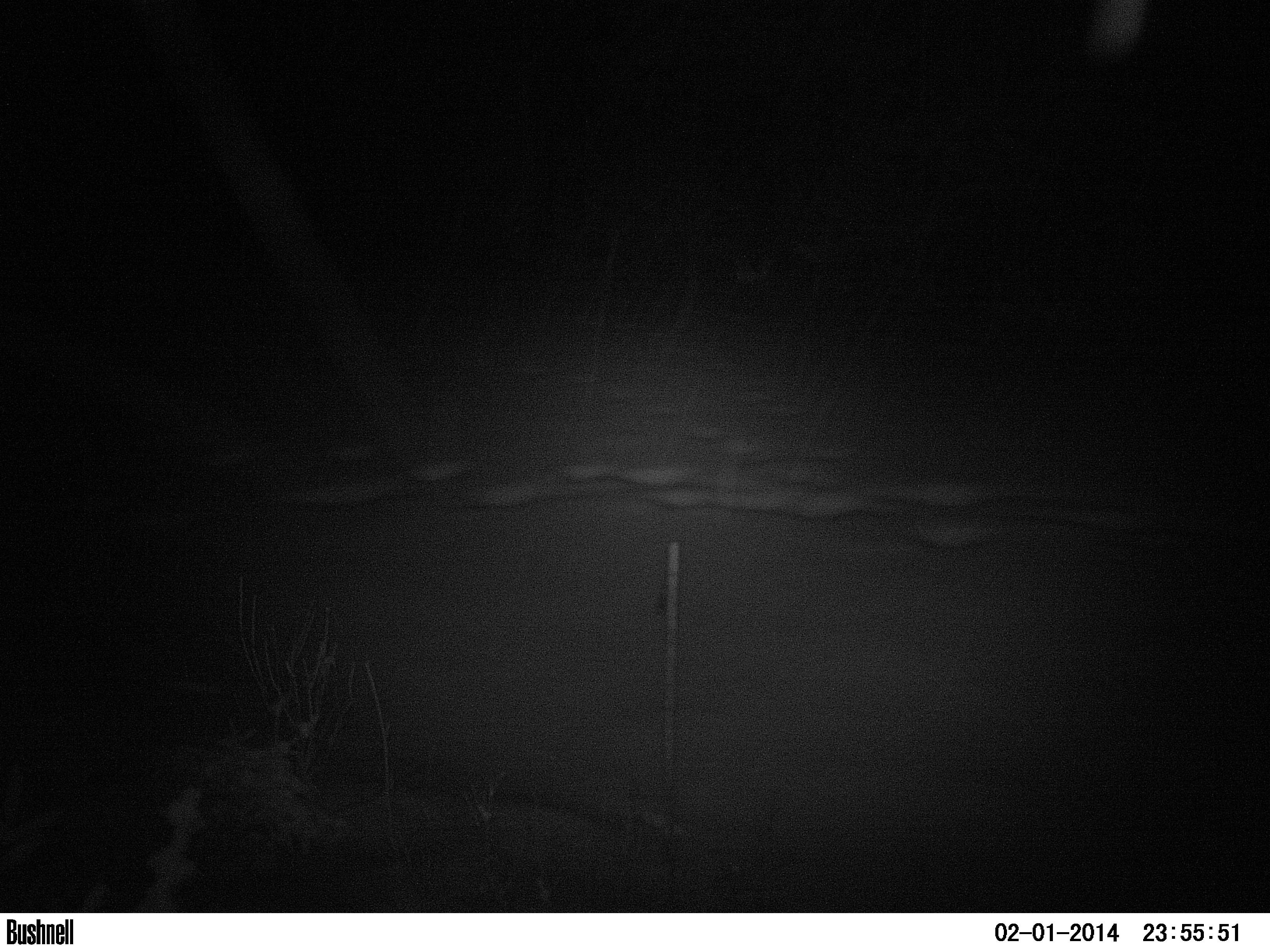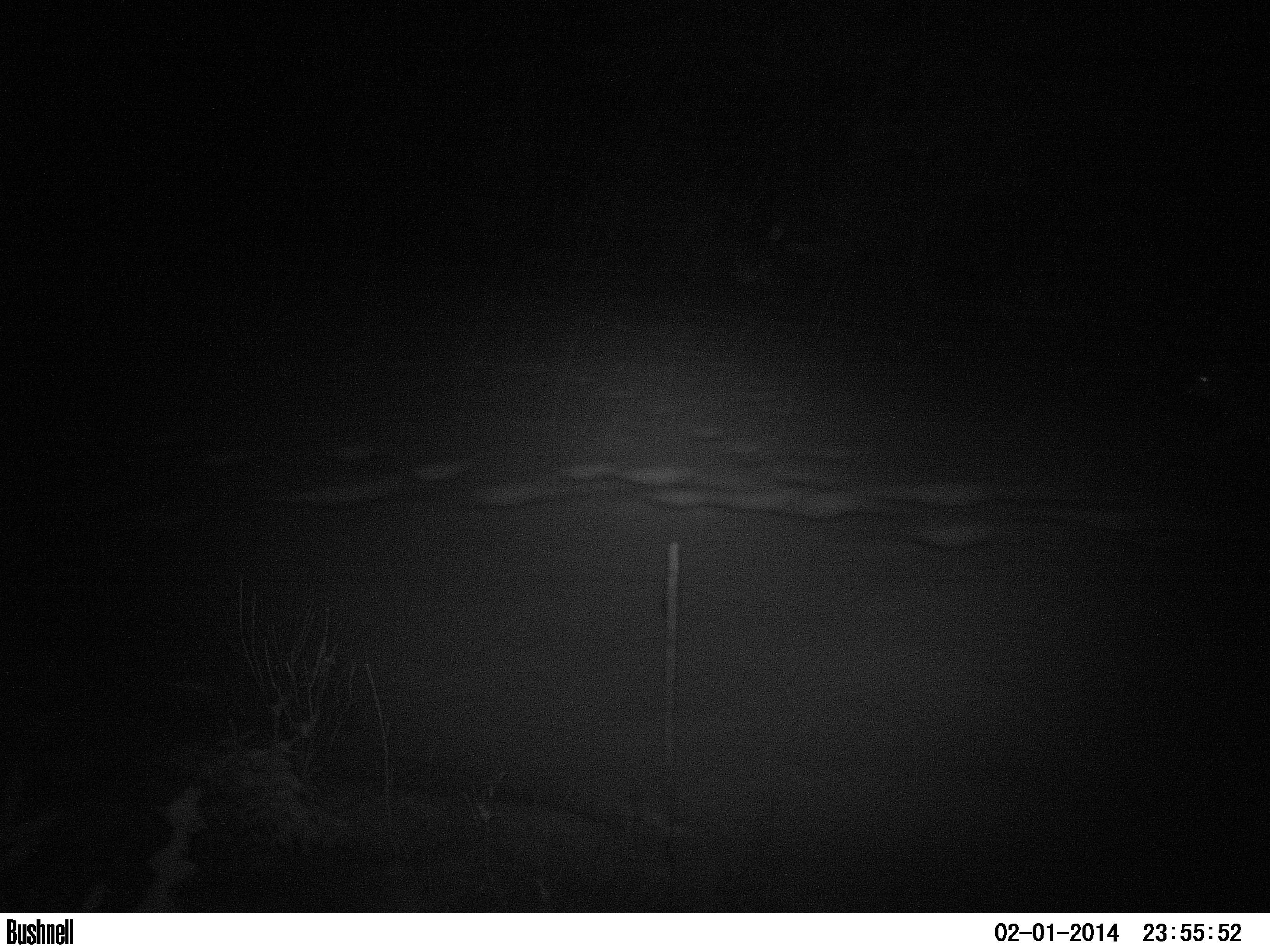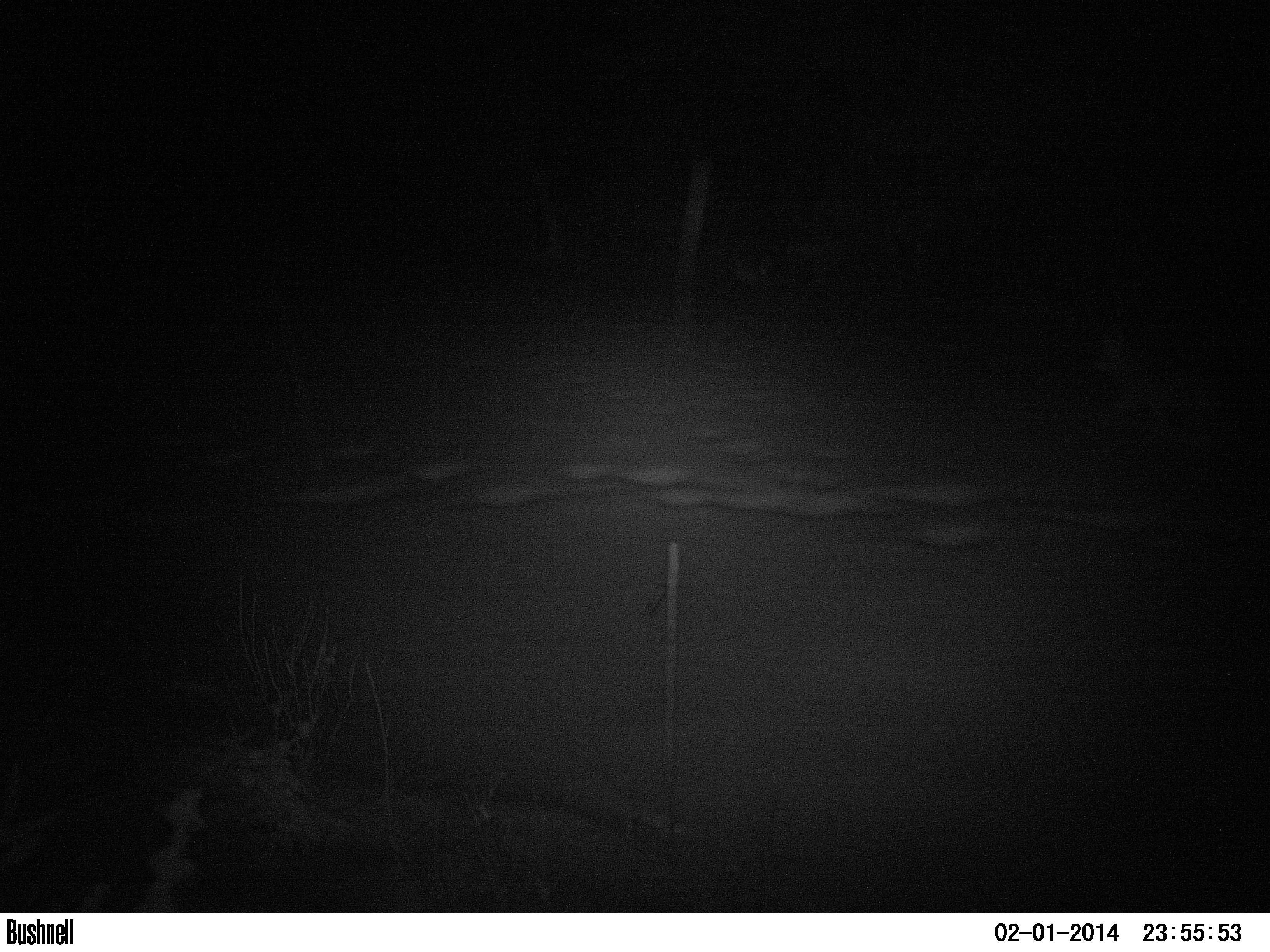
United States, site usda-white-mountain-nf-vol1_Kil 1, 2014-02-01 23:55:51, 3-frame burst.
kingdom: Animalia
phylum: Chordata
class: Mammalia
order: Carnivora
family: Canidae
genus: Canis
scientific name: Canis latrans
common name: coyote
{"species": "coyote (Canis latrans)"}